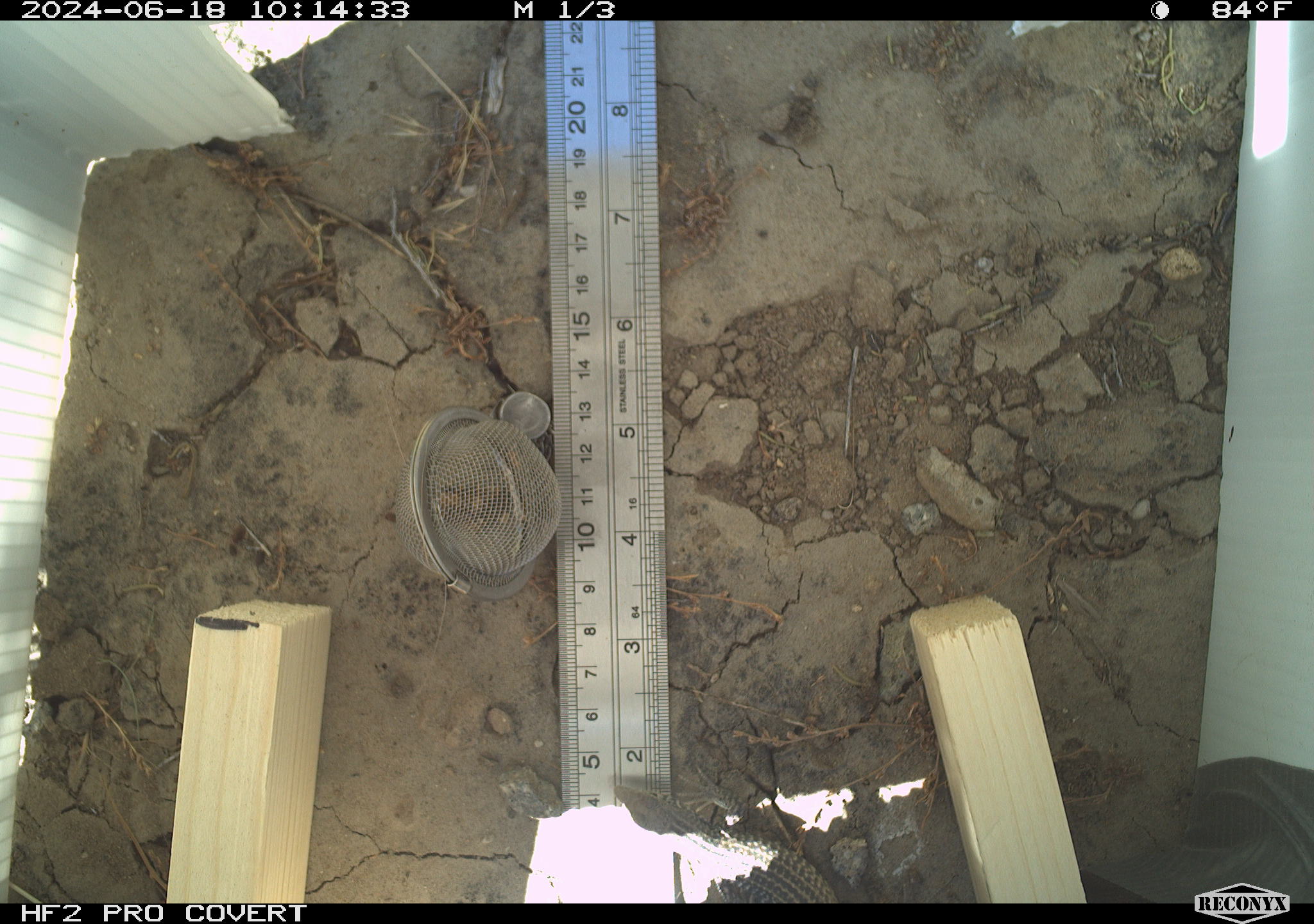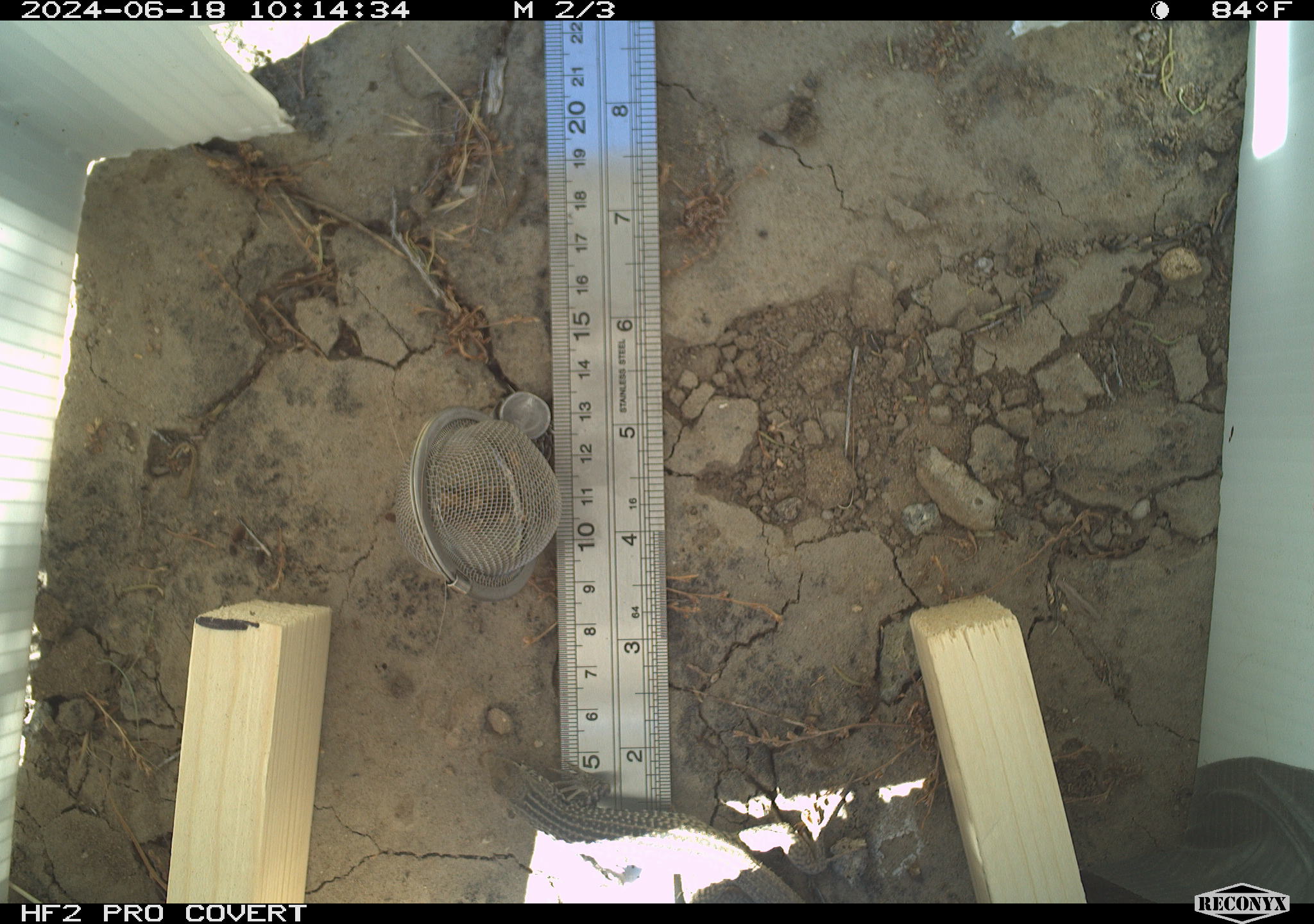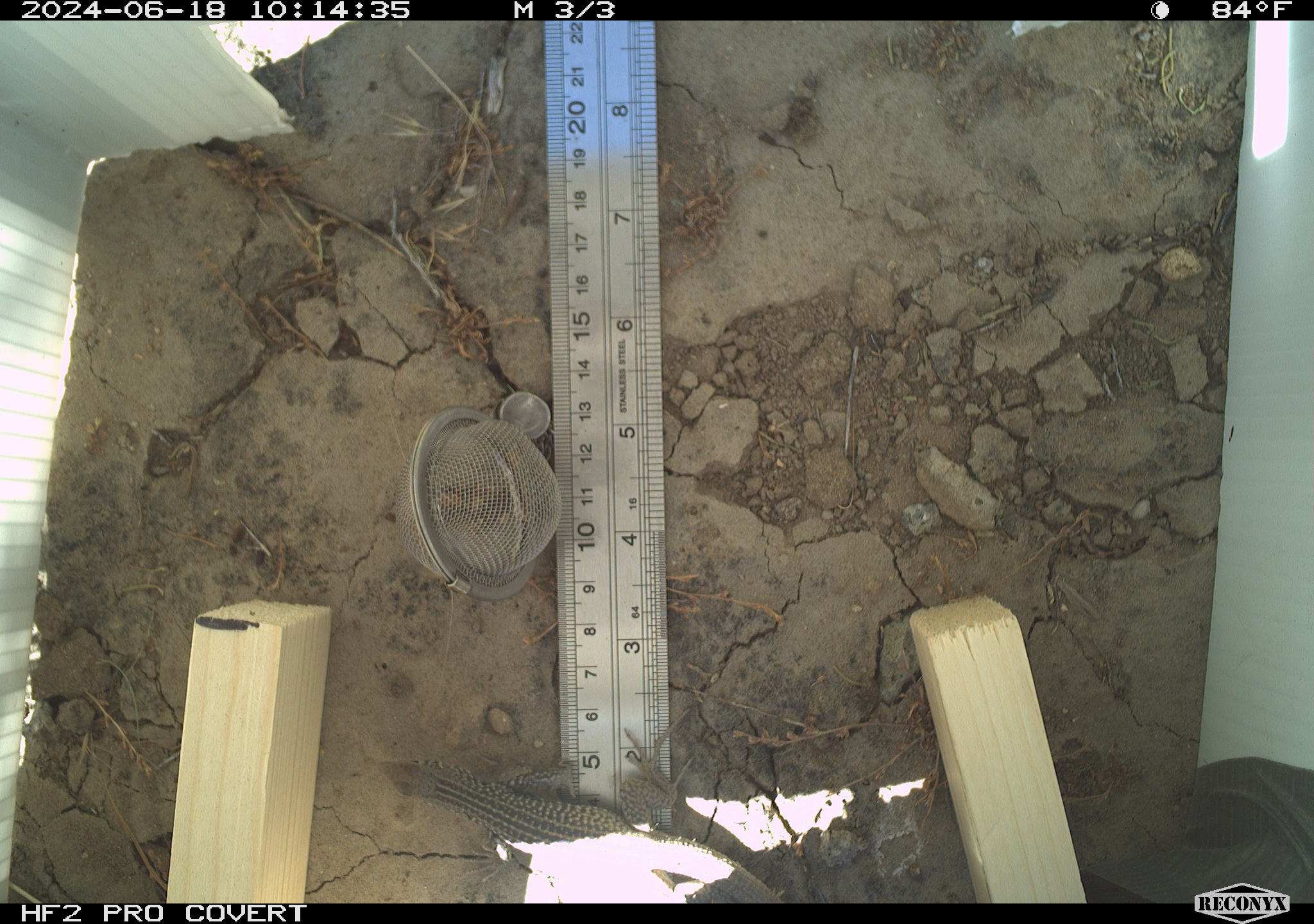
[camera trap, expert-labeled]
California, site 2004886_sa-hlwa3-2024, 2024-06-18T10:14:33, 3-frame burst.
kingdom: Animalia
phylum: Chordata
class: Reptilia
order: Squamata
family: Teiidae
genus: Aspidoscelis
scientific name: Aspidoscelis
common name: whiptail lizards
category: aspidoscelis species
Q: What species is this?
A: Aspidoscelis species (whiptail lizards) (Aspidoscelis).